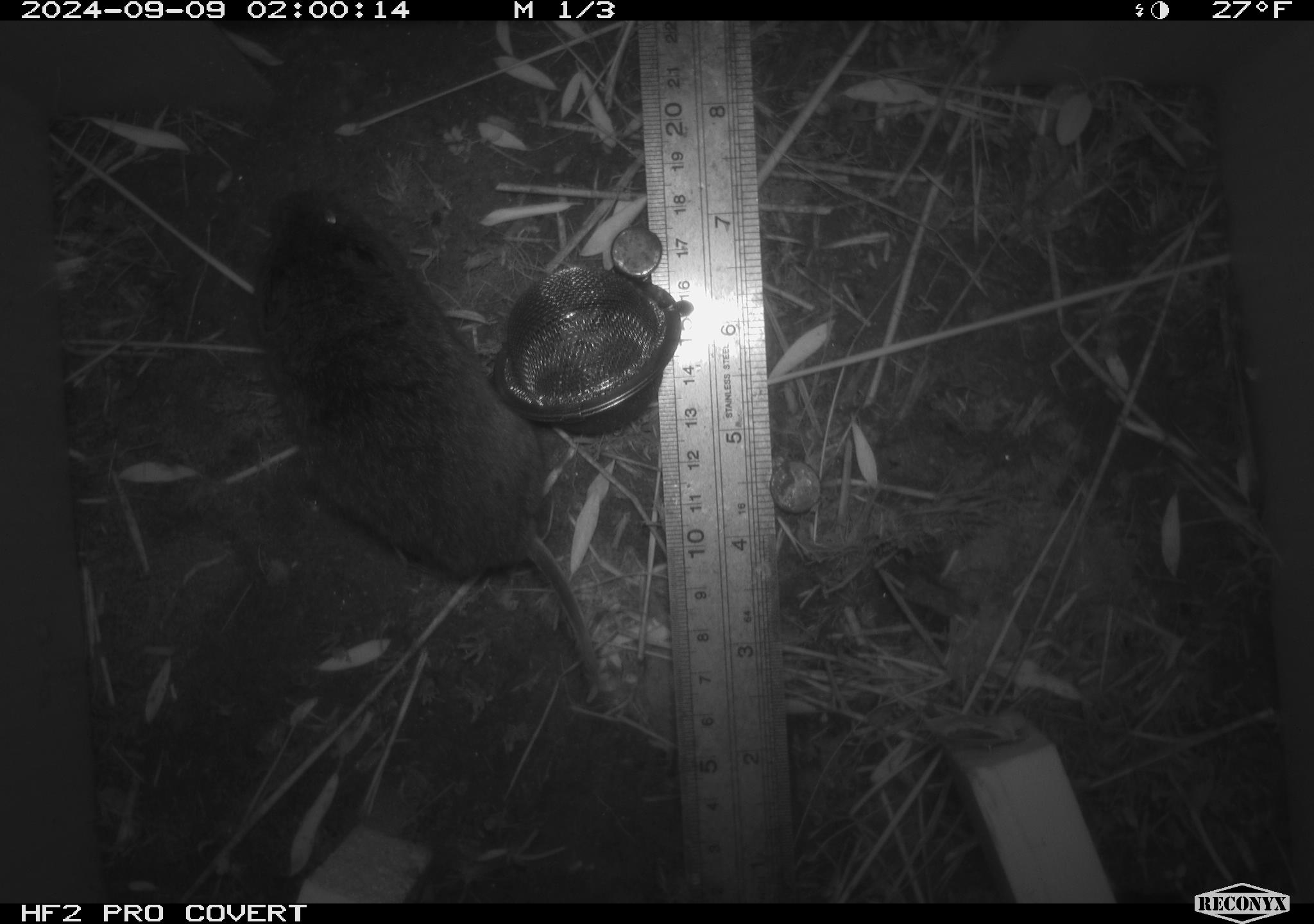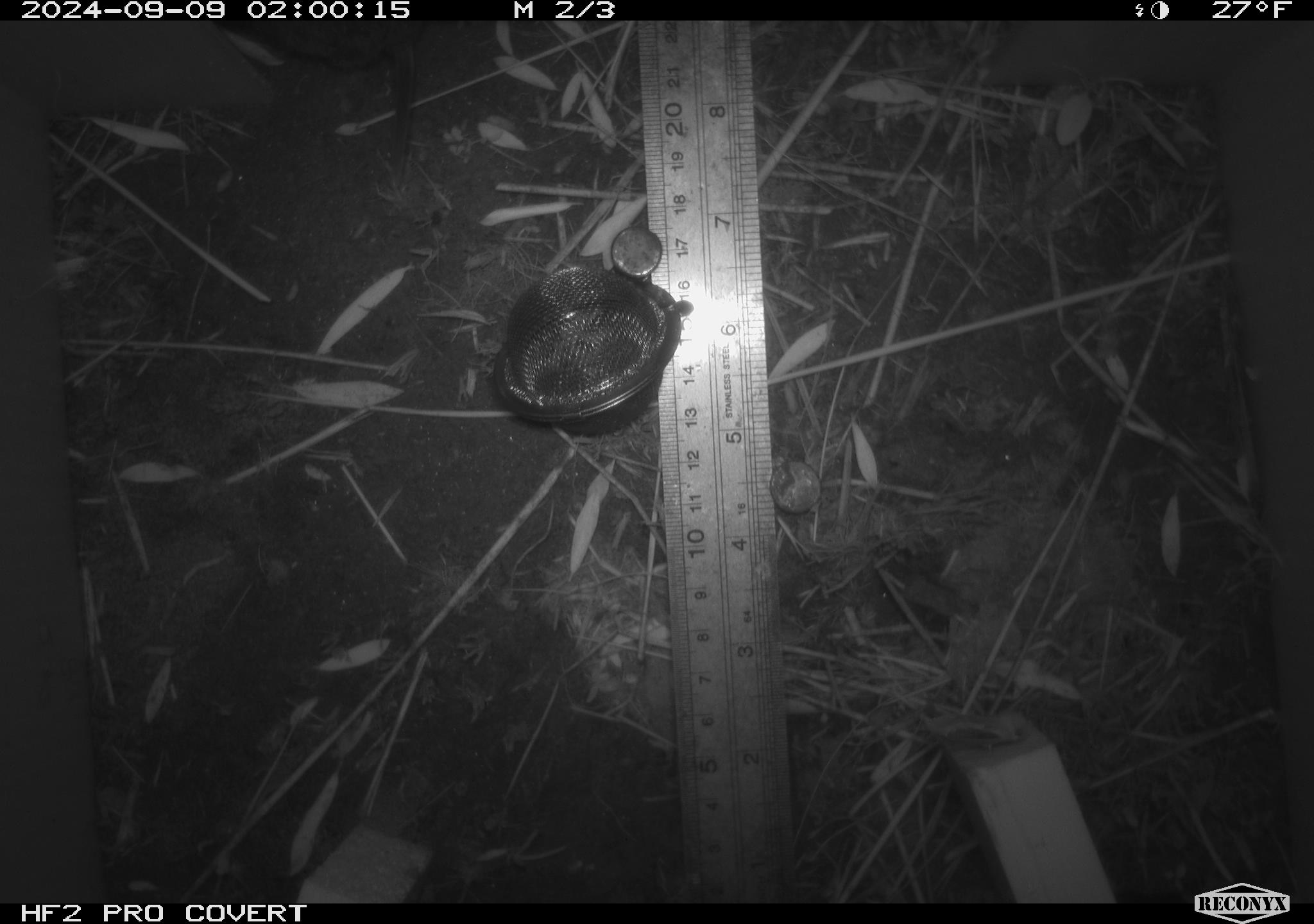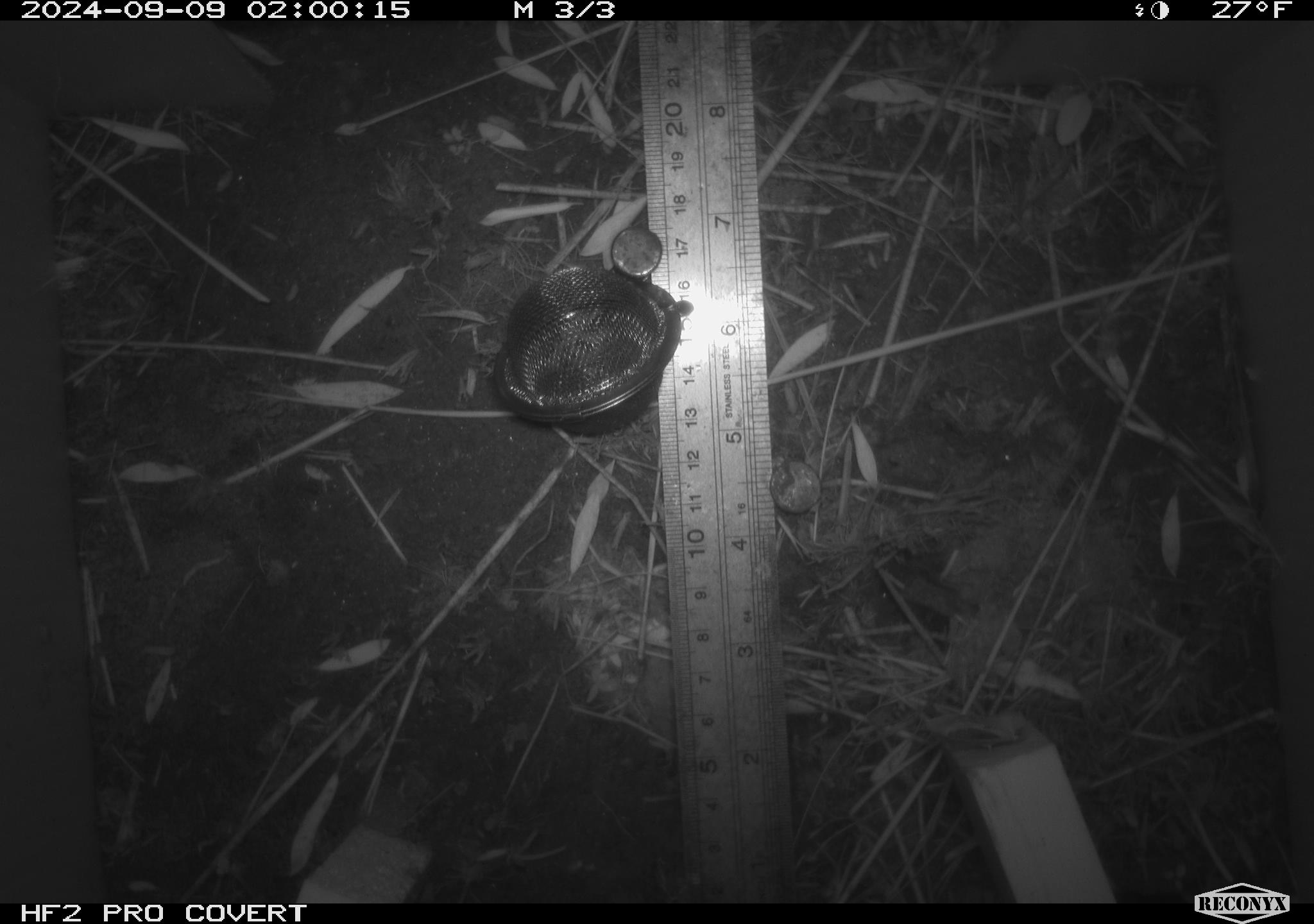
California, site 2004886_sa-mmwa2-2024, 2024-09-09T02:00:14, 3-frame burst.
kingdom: Animalia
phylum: Chordata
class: Mammalia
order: Rodentia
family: Cricetidae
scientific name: Arvicolinae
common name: voles, lemmings, and muskrats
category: arvicolinae subfamily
Arvicolinae subfamily (voles, lemmings, and muskrats) (Arvicolinae).